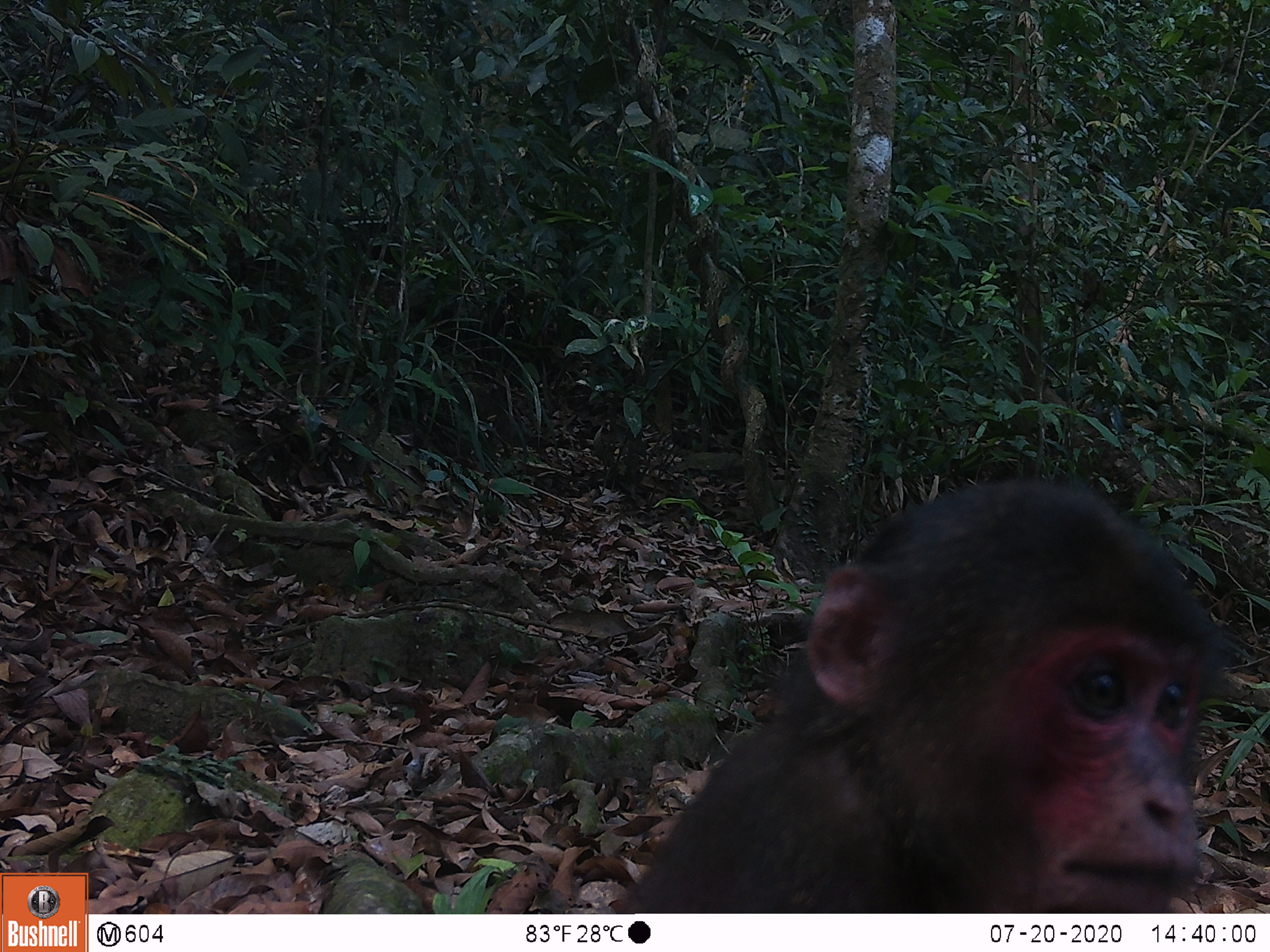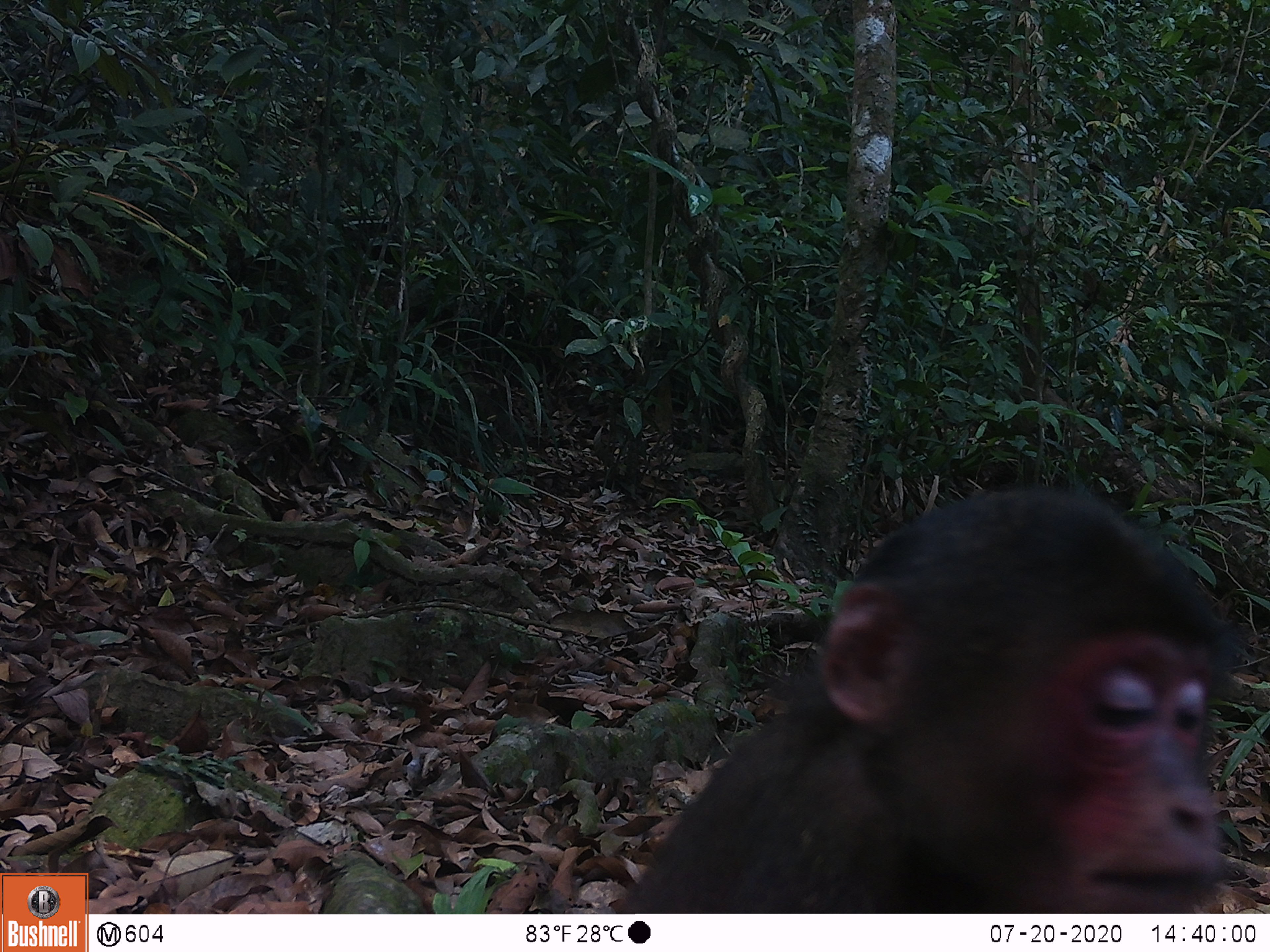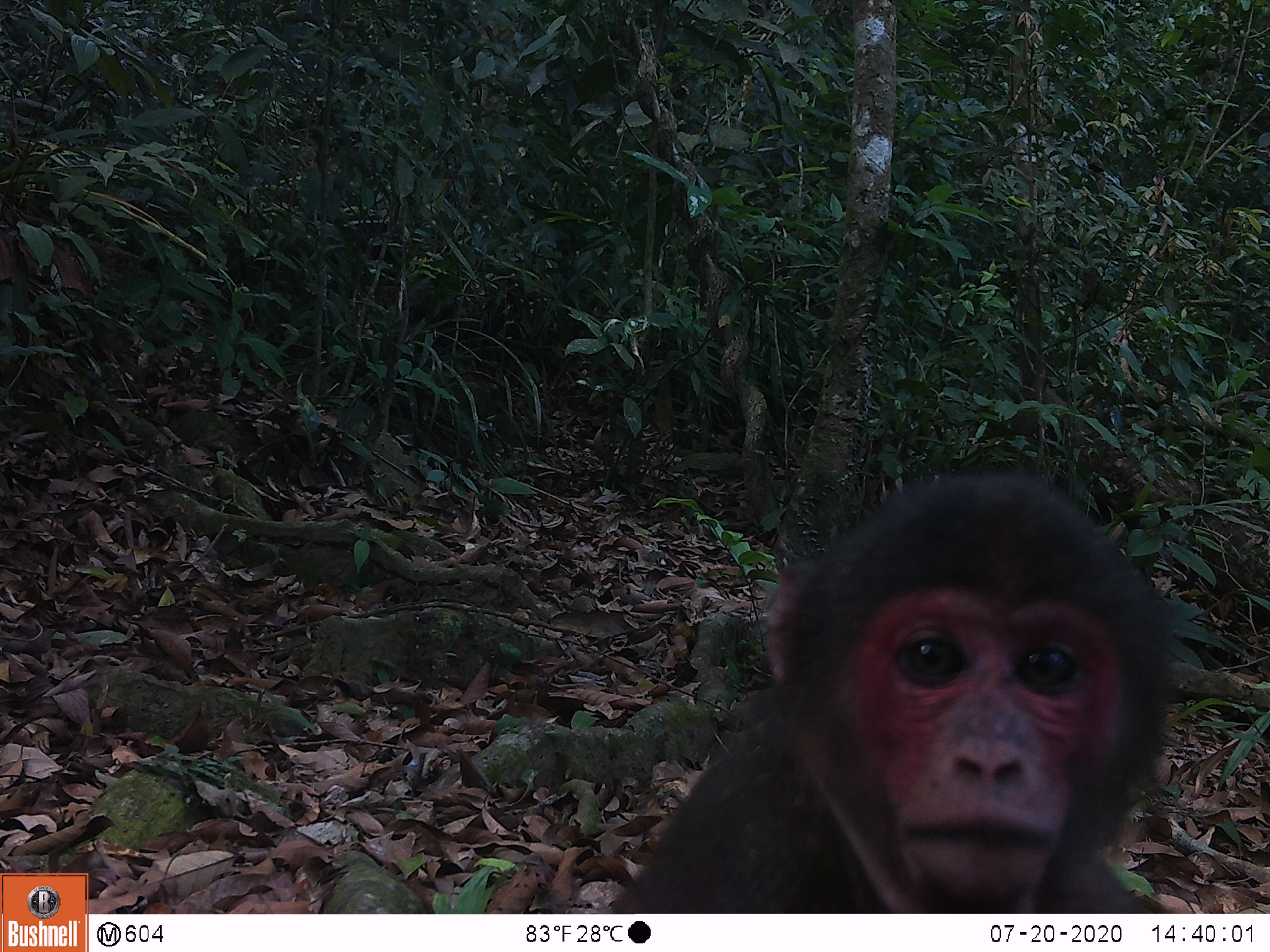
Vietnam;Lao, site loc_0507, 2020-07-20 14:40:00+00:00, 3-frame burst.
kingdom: Animalia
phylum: Chordata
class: Mammalia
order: Primates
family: Cercopithecidae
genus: Macaca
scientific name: Macaca arctoides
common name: stump-tailed macaque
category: stump tailed macaque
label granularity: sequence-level